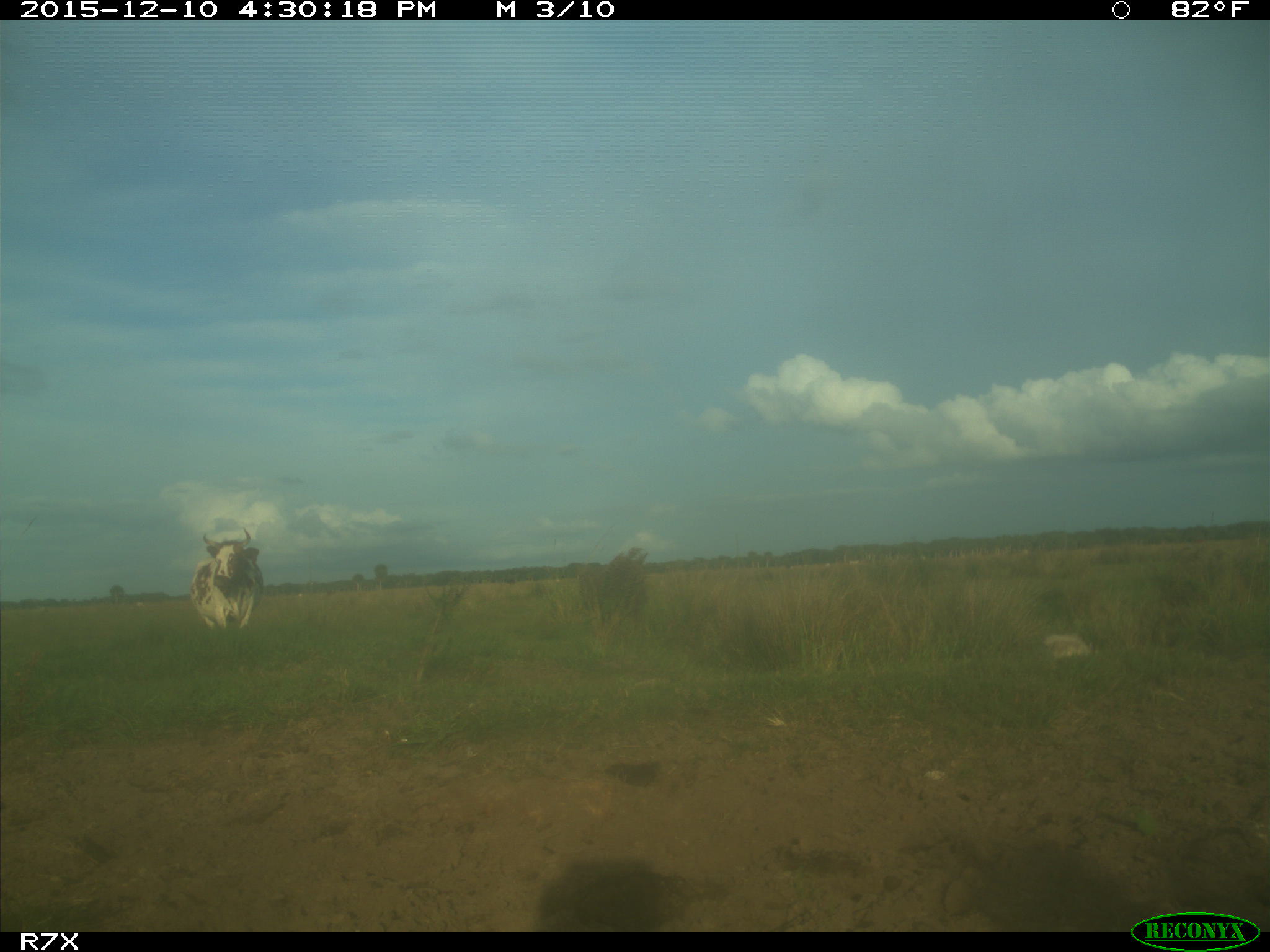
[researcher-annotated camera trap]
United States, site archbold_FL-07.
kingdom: Animalia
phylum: Chordata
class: Mammalia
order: Artiodactyla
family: Bovidae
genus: Bos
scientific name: Bos taurus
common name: domestic cow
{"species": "Bos taurus (domestic cow)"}